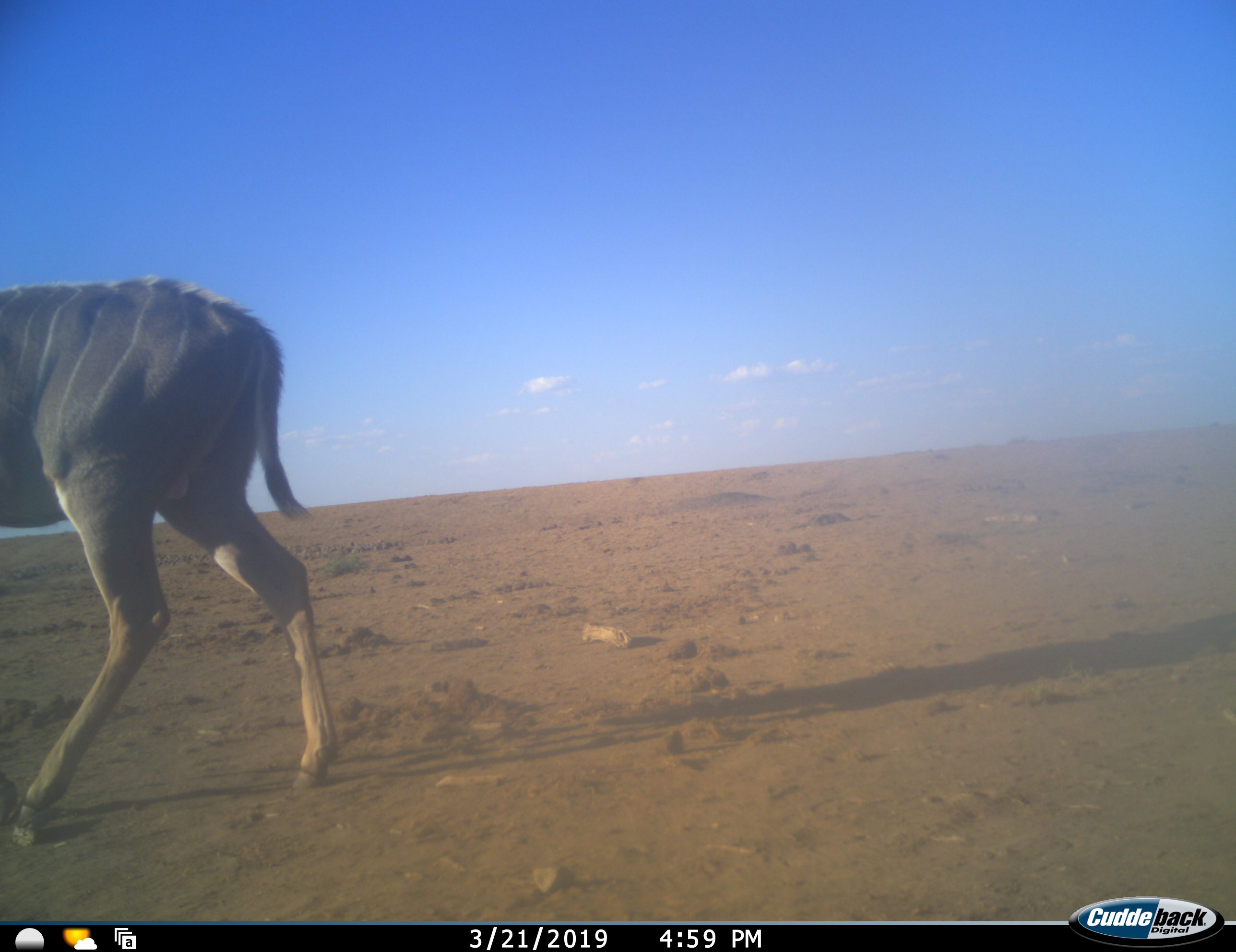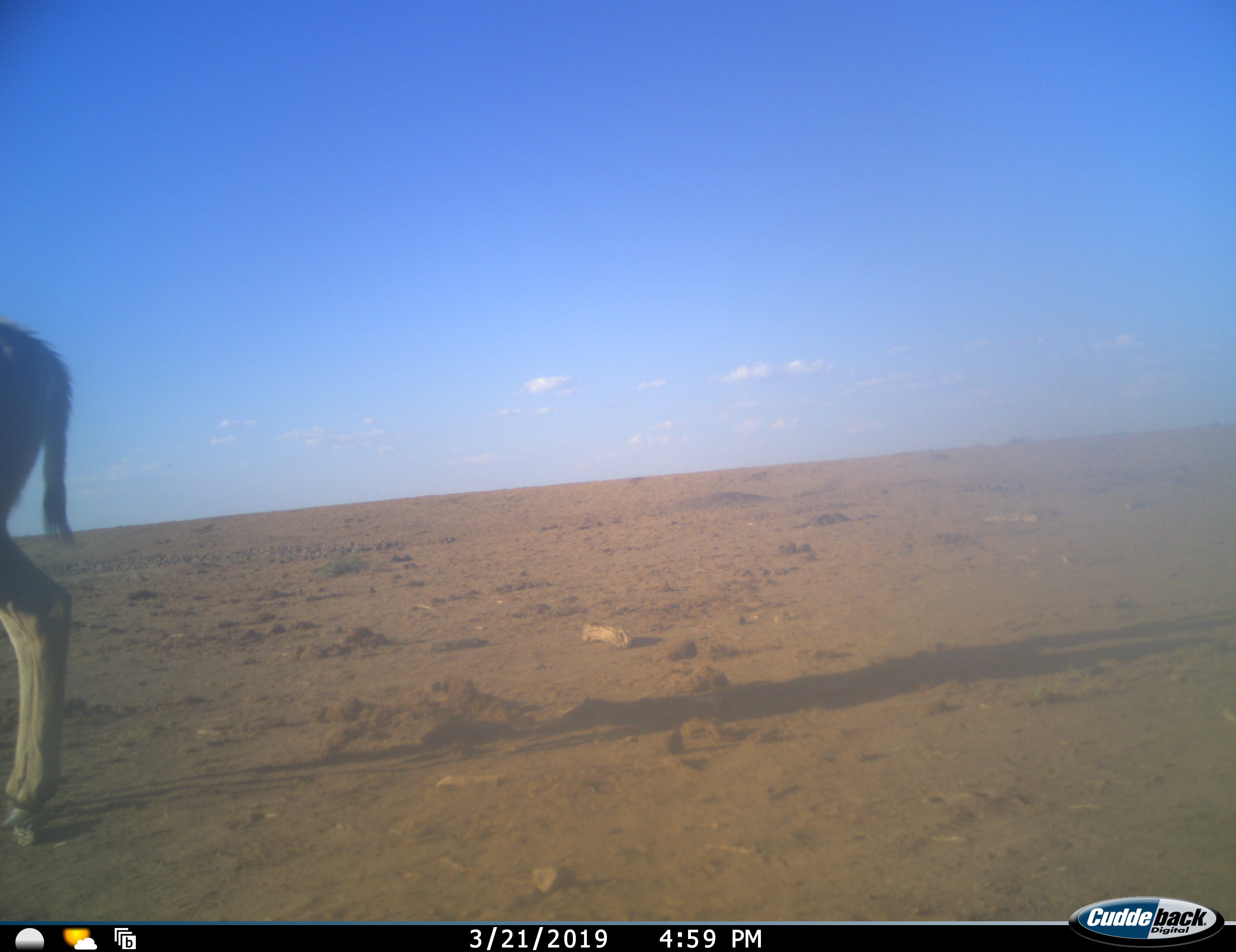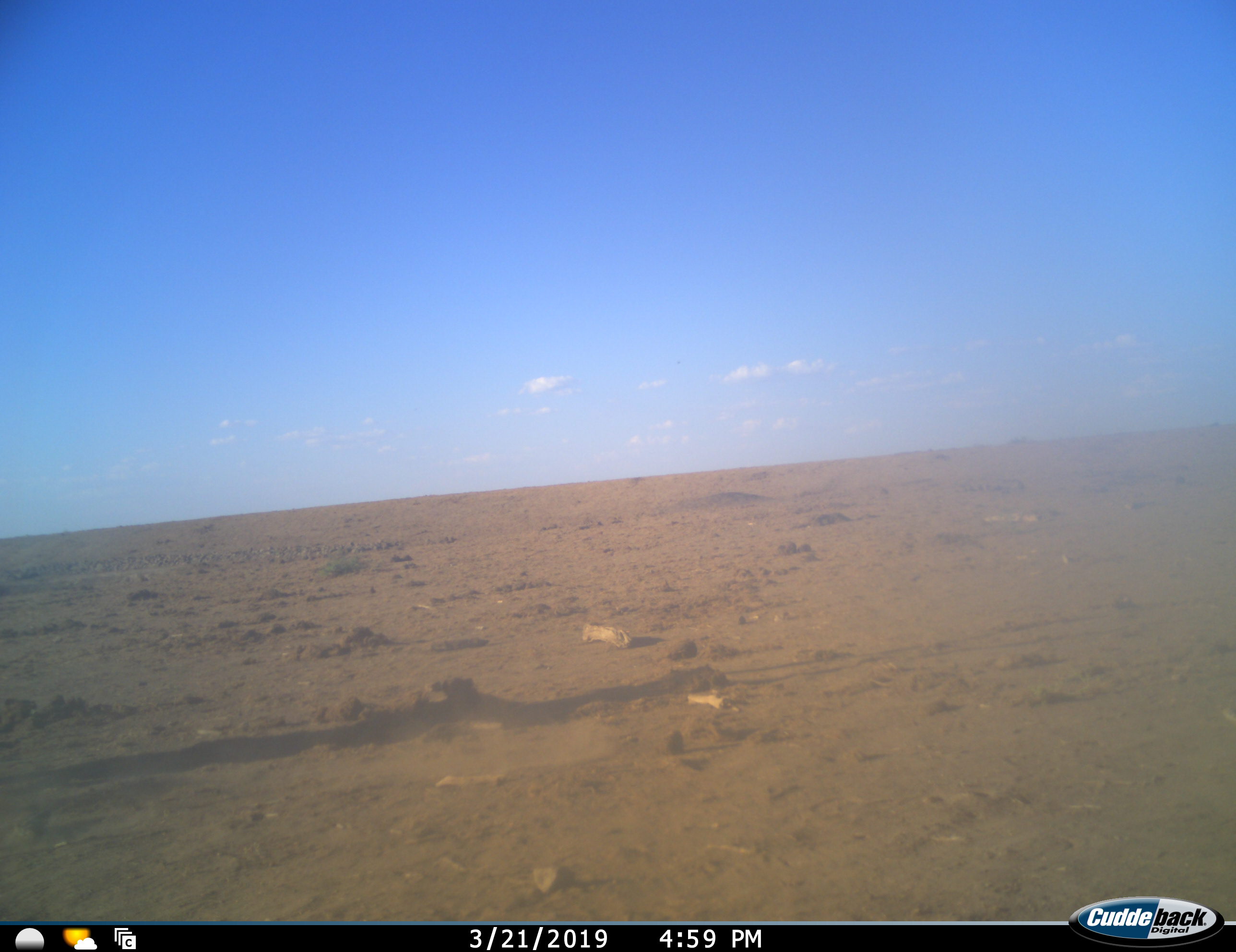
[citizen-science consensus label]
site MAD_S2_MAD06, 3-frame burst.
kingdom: Animalia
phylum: Chordata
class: Mammalia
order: Artiodactyla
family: Bovidae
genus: Tragelaphus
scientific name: Tragelaphus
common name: kudu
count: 1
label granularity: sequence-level